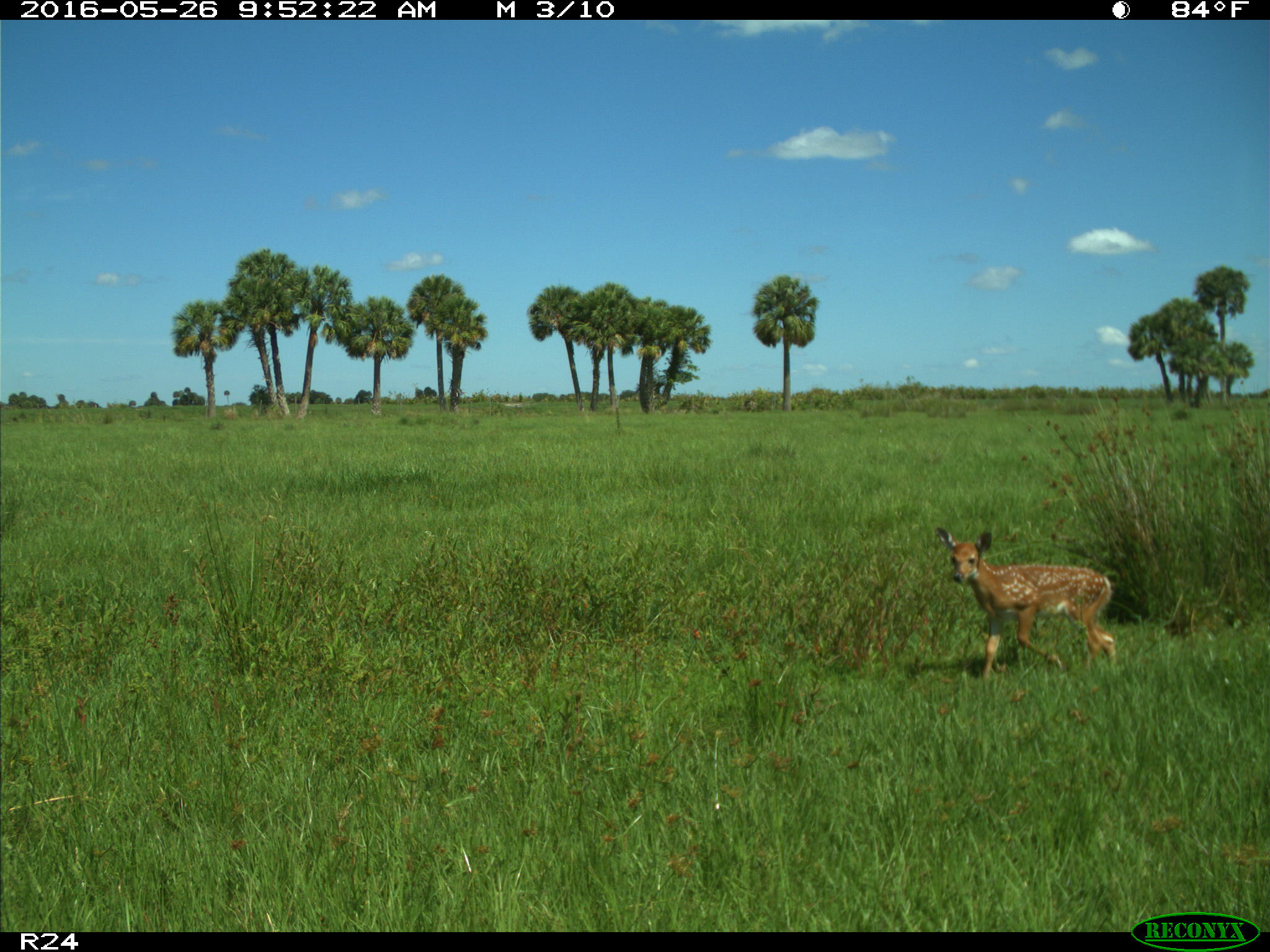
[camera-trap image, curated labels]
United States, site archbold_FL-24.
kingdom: Animalia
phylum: Chordata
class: Mammalia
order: Artiodactyla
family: Cervidae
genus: Odocoileus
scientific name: Odocoileus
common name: deer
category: unidentified deer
Unidentified deer (deer) (Odocoileus).